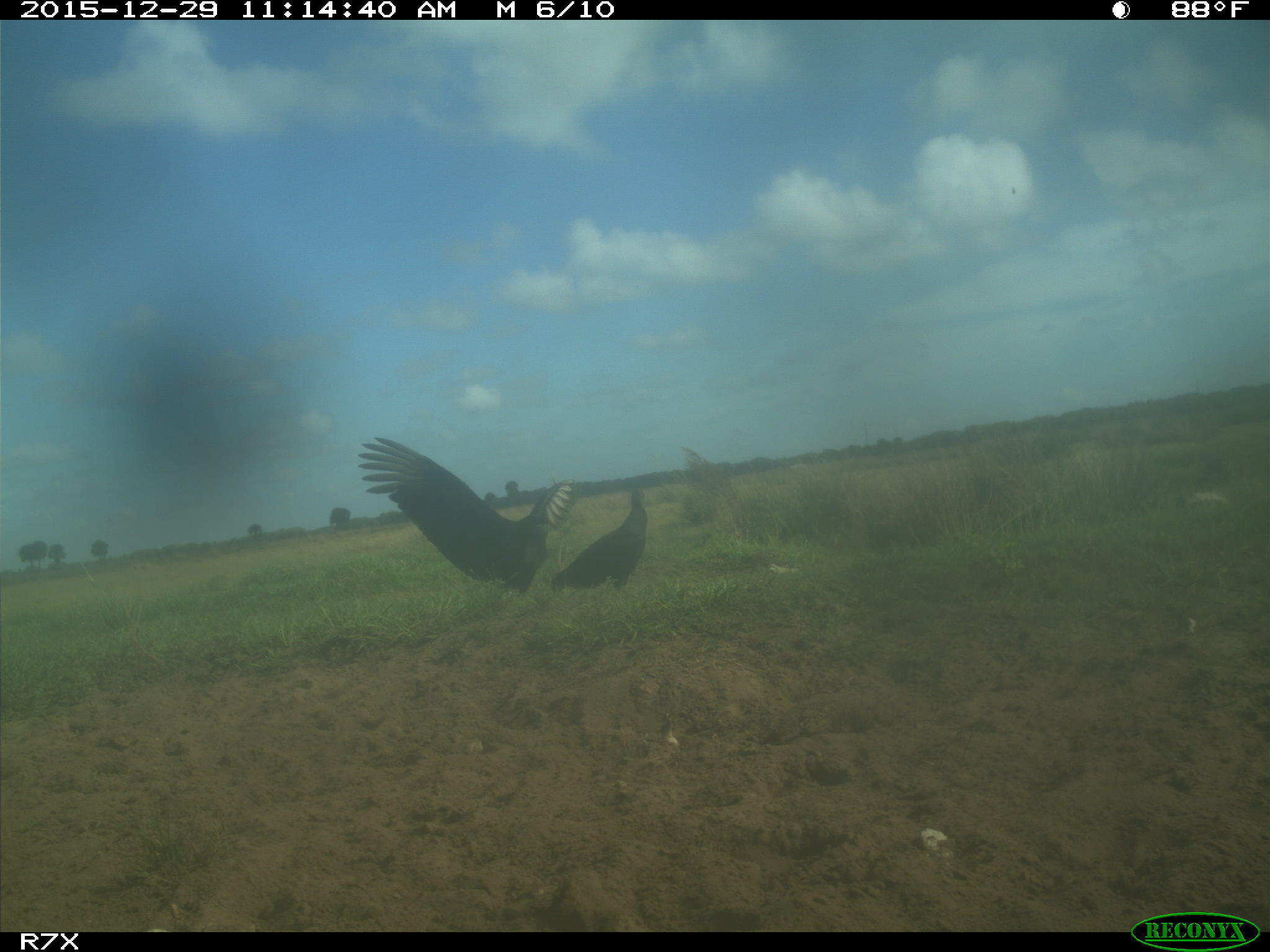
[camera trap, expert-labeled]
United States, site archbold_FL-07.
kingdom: Animalia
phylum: Chordata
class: Aves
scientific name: Aves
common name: birds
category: unidentified bird